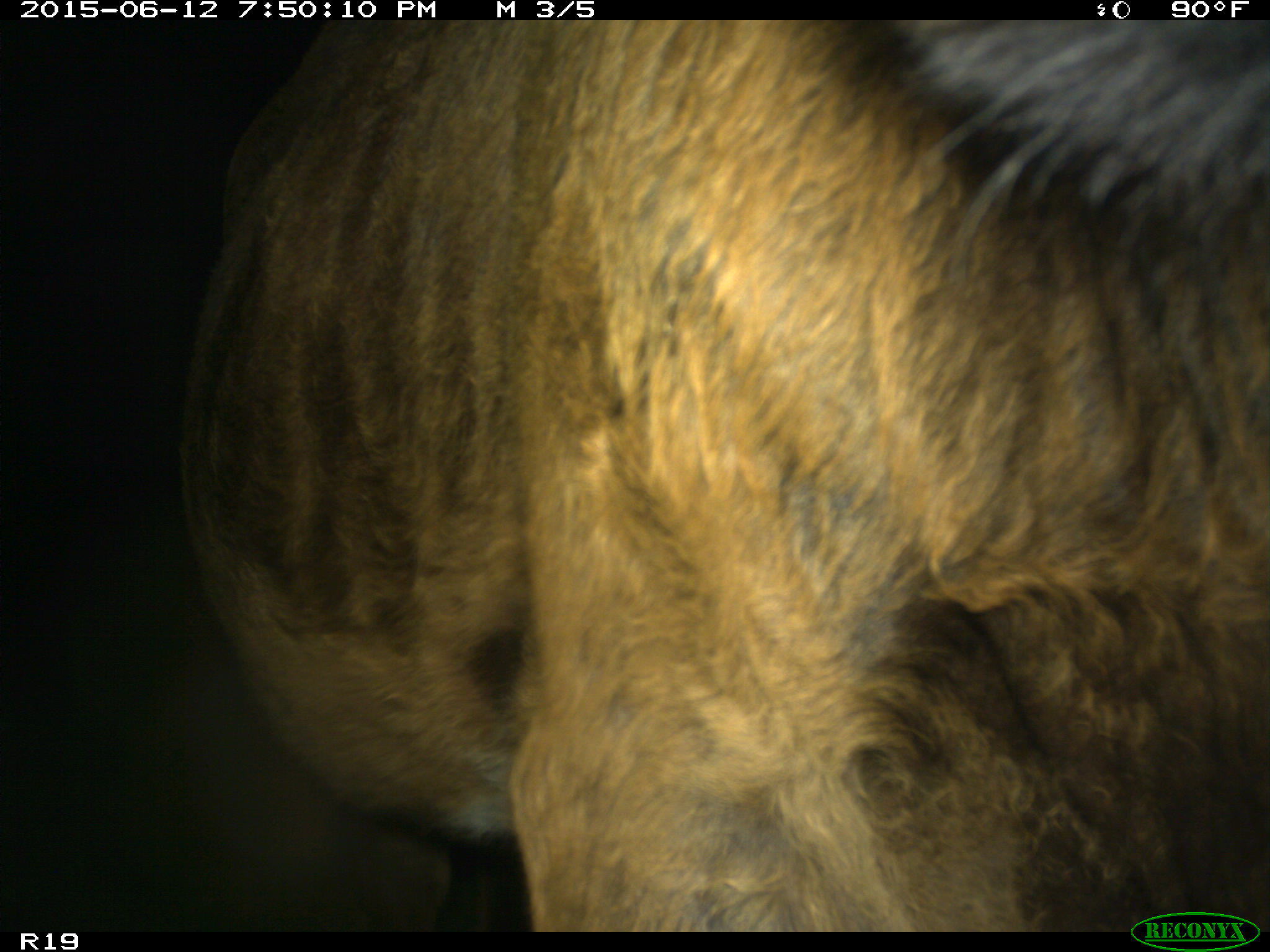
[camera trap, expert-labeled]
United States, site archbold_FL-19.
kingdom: Animalia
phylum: Chordata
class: Mammalia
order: Artiodactyla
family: Bovidae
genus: Bos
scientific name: Bos taurus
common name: domestic cow